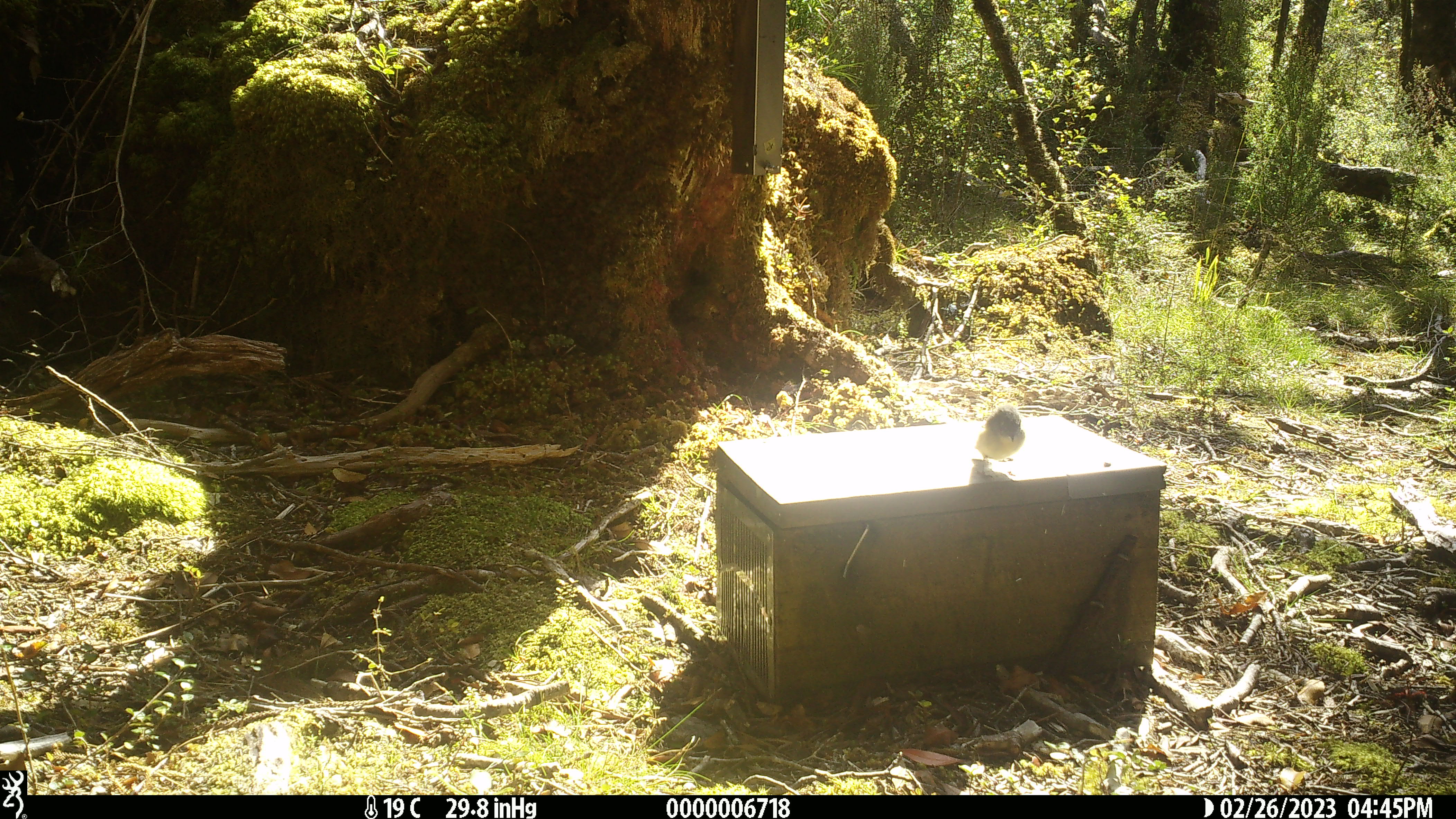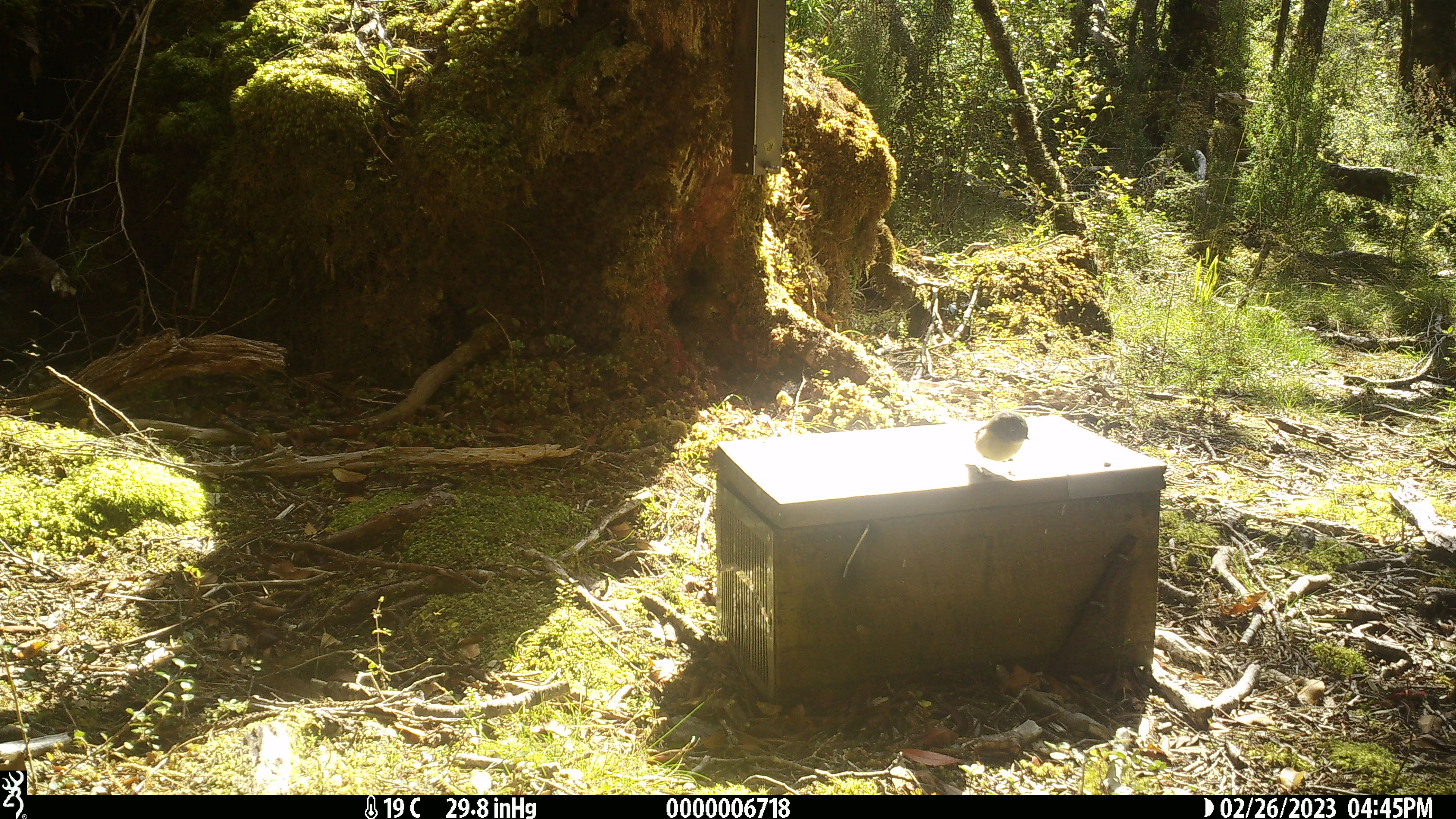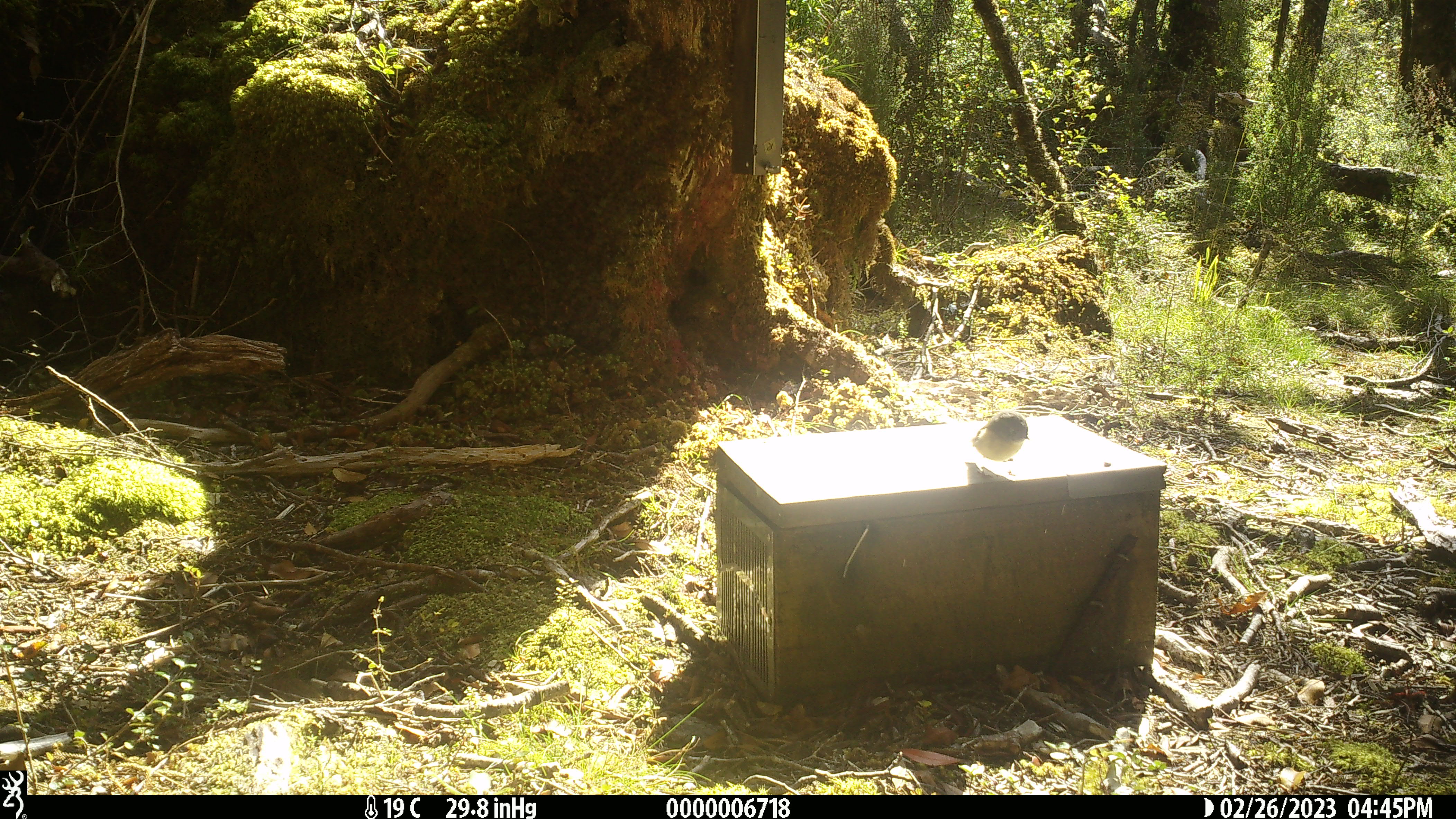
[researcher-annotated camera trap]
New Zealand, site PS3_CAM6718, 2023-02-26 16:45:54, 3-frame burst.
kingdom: Animalia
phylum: Chordata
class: Aves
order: Passeriformes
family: Petroicidae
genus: Petroica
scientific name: Petroica macrocephala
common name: tomtit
Tomtit (Petroica macrocephala).